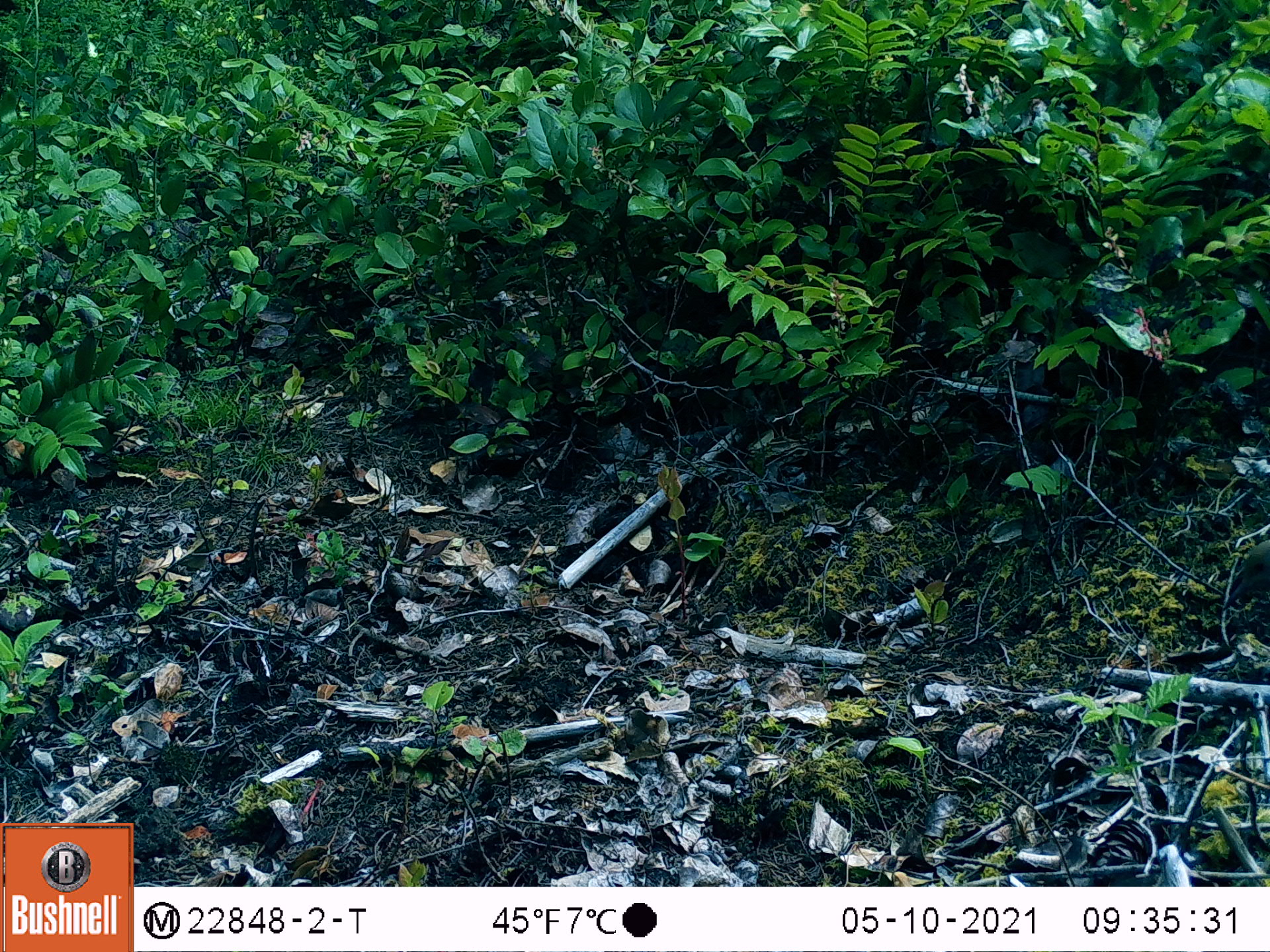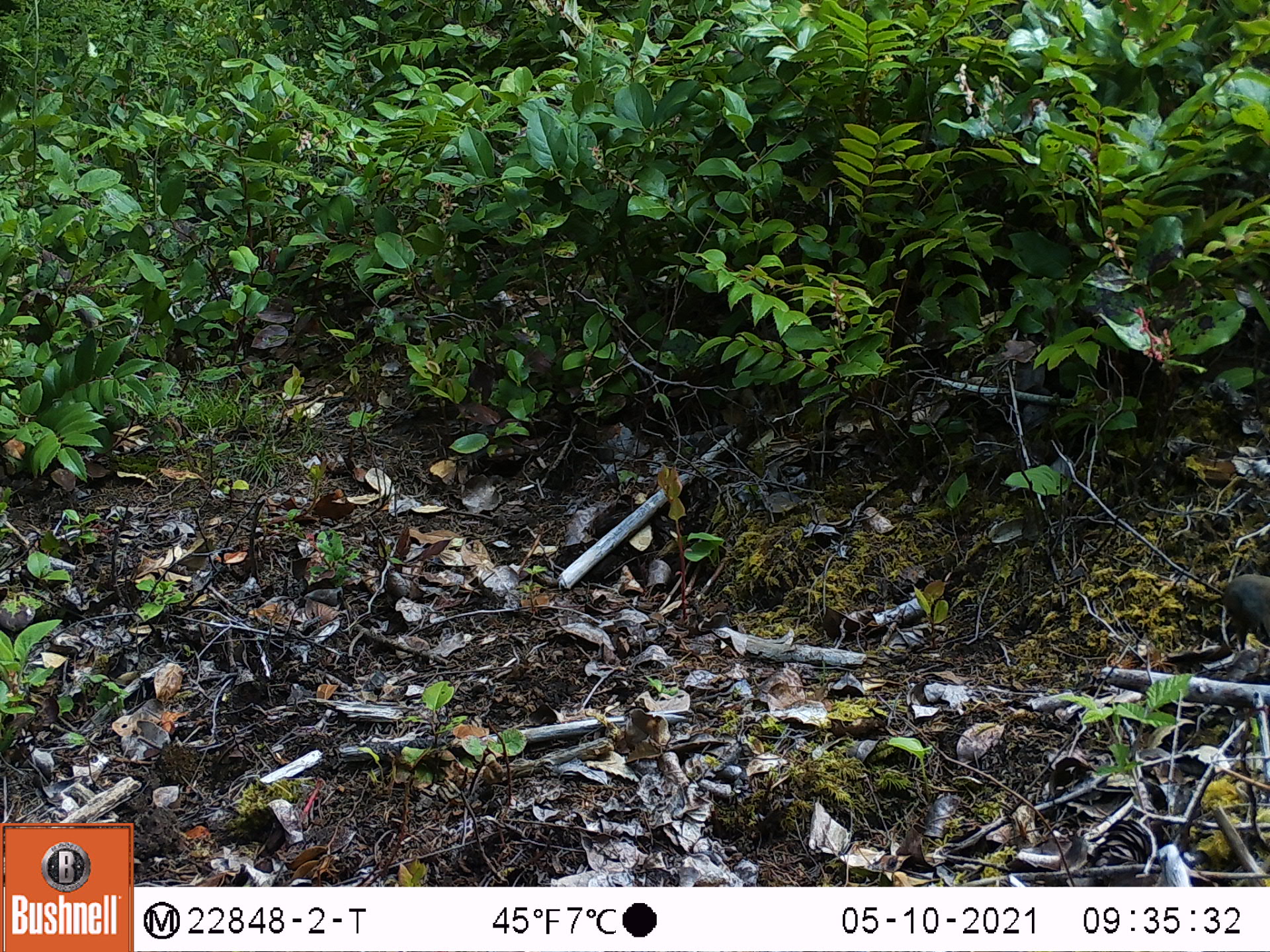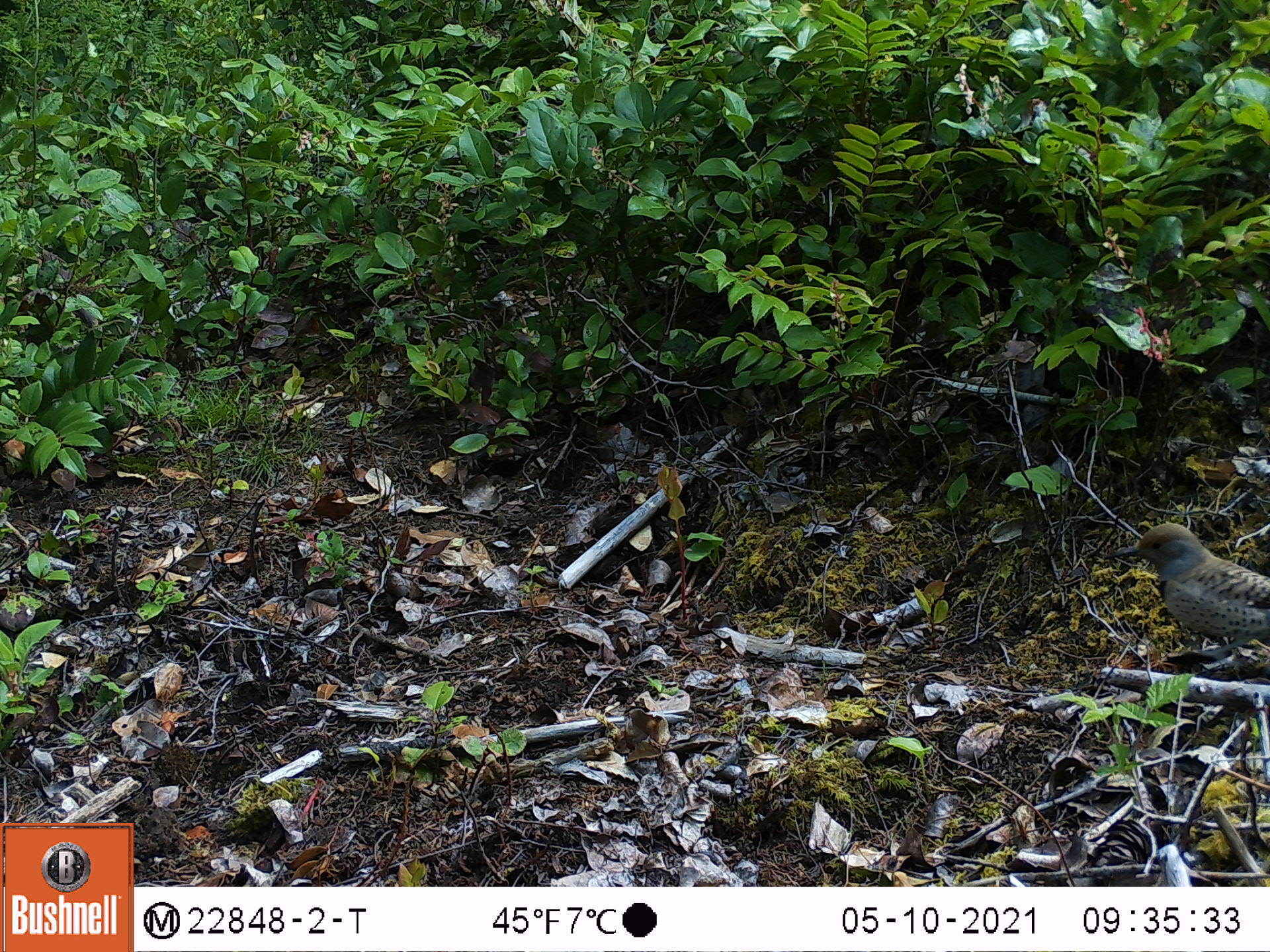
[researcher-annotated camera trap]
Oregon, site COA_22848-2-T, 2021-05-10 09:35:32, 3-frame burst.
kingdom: Animalia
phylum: Chordata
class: Aves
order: Piciformes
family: Picidae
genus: Colaptes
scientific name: Colaptes auratus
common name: northern flicker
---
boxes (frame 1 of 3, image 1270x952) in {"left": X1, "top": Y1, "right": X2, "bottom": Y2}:
northern flicker: {"left": 1215, "top": 537, "right": 1269, "bottom": 620}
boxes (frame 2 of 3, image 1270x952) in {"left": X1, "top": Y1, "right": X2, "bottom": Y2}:
northern flicker: {"left": 1218, "top": 567, "right": 1267, "bottom": 657}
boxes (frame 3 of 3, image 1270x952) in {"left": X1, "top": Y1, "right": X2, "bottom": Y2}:
northern flicker: {"left": 1105, "top": 515, "right": 1264, "bottom": 664}